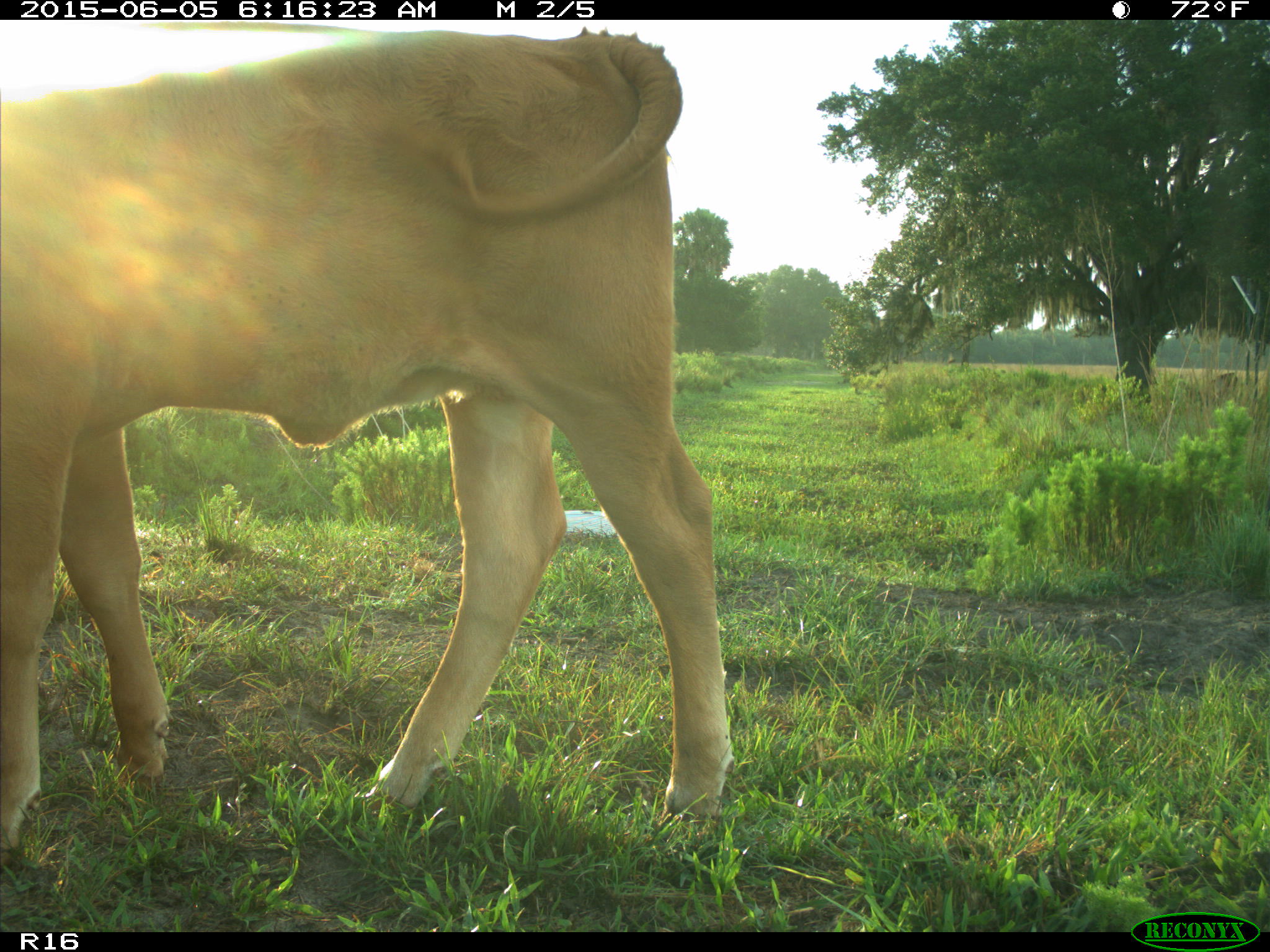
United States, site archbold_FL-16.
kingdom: Animalia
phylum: Chordata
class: Mammalia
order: Artiodactyla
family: Bovidae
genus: Bos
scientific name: Bos taurus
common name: domestic cow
Bos taurus (domestic cow).